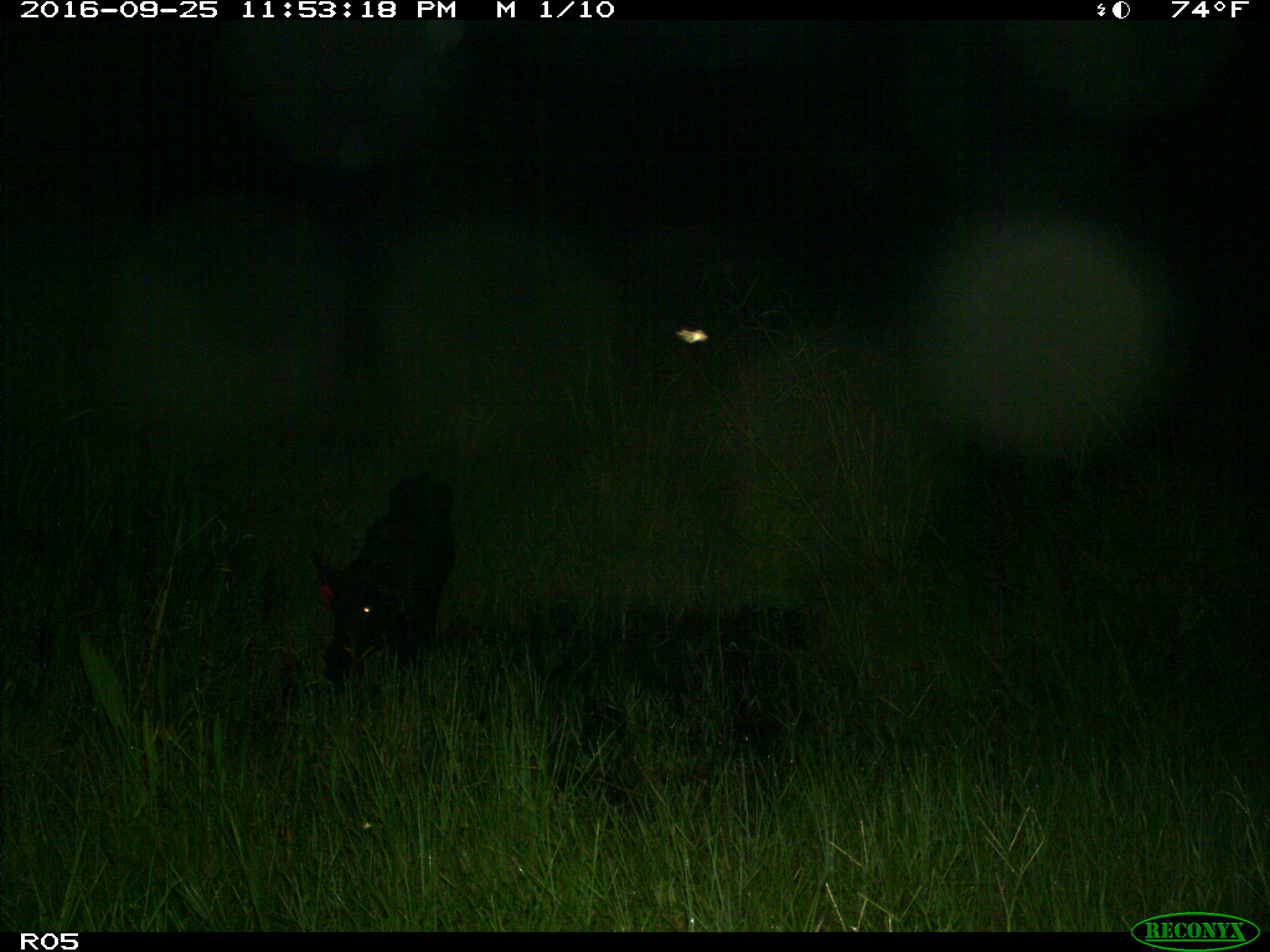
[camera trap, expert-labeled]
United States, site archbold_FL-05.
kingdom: Animalia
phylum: Chordata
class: Mammalia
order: Artiodactyla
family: Suidae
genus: Sus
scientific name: Sus scrofa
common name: wild boar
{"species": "Sus scrofa (wild boar)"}